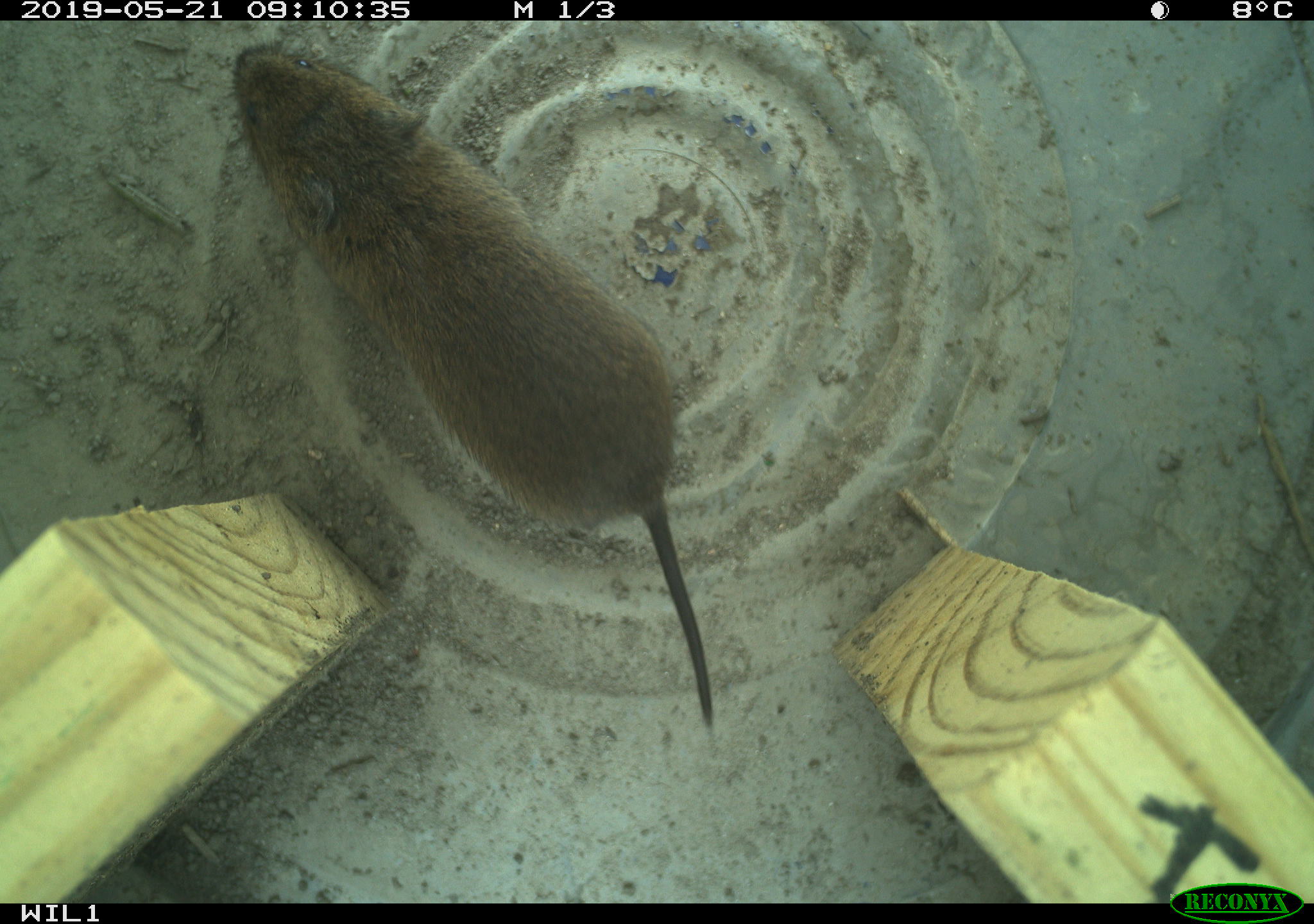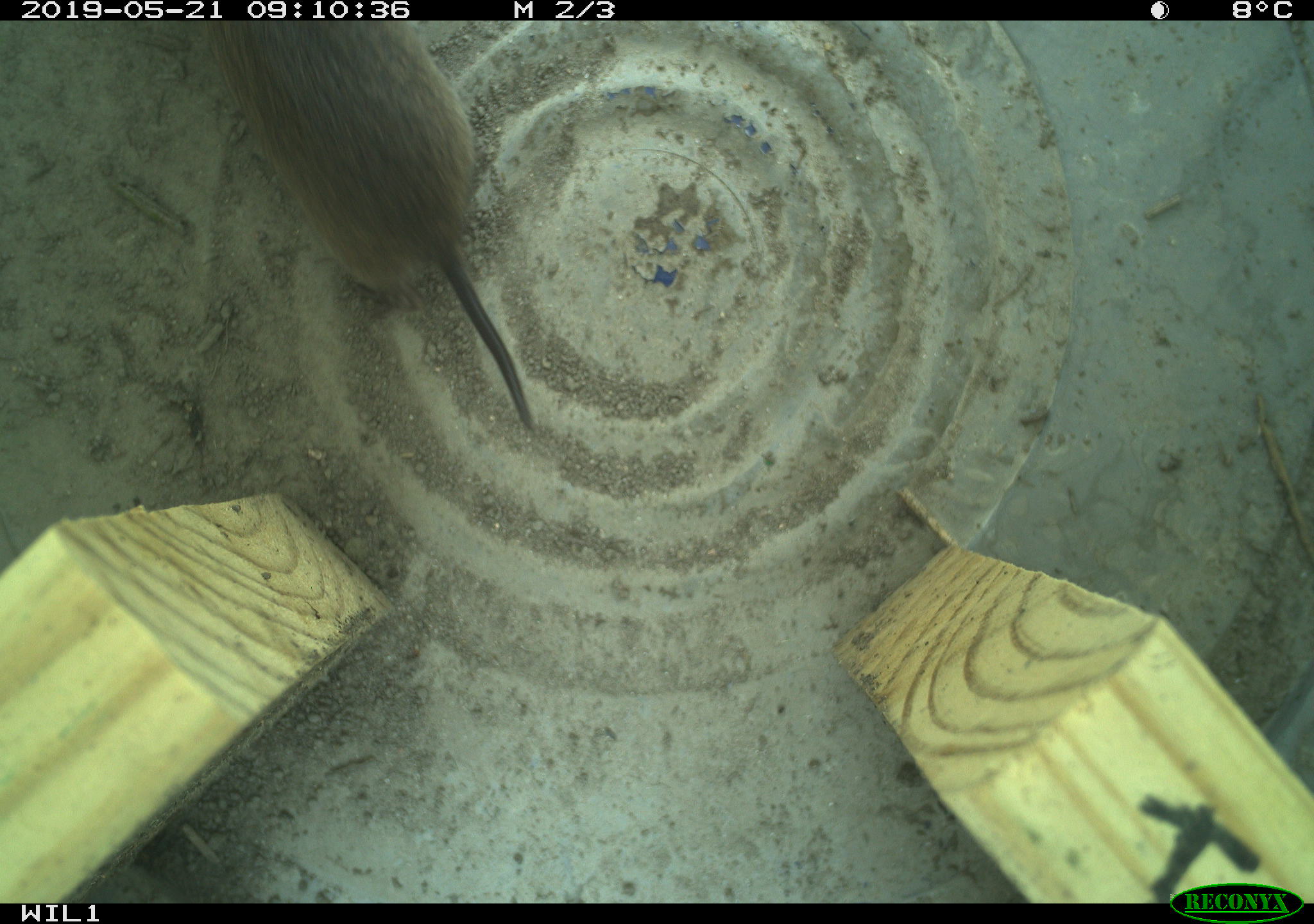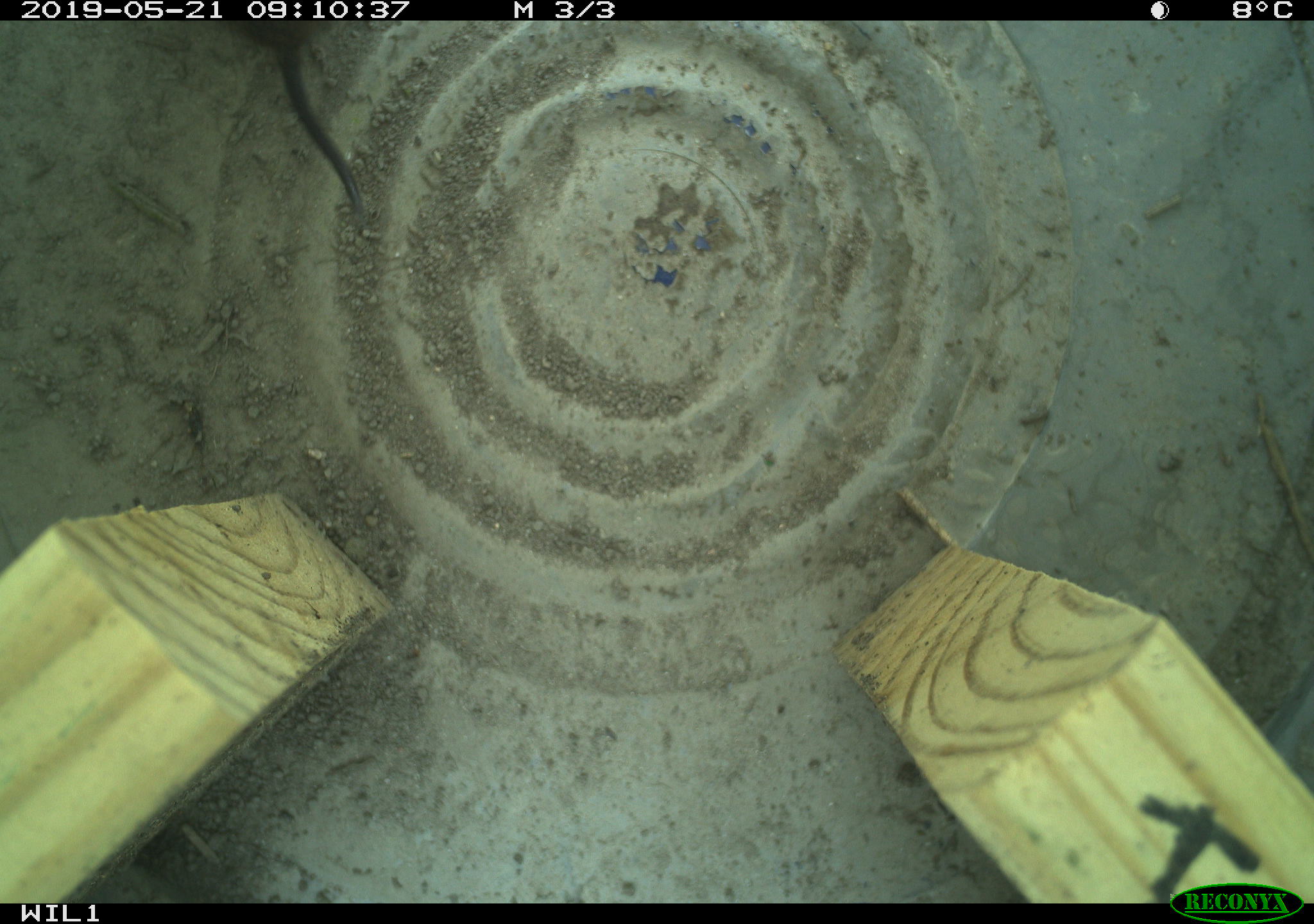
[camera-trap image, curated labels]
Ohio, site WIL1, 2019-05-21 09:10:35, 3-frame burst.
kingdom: Animalia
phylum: Chordata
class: Mammalia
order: Rodentia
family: Cricetidae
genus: Microtus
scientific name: Microtus pennsylvanicus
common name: meadow vole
Meadow vole (Microtus pennsylvanicus).